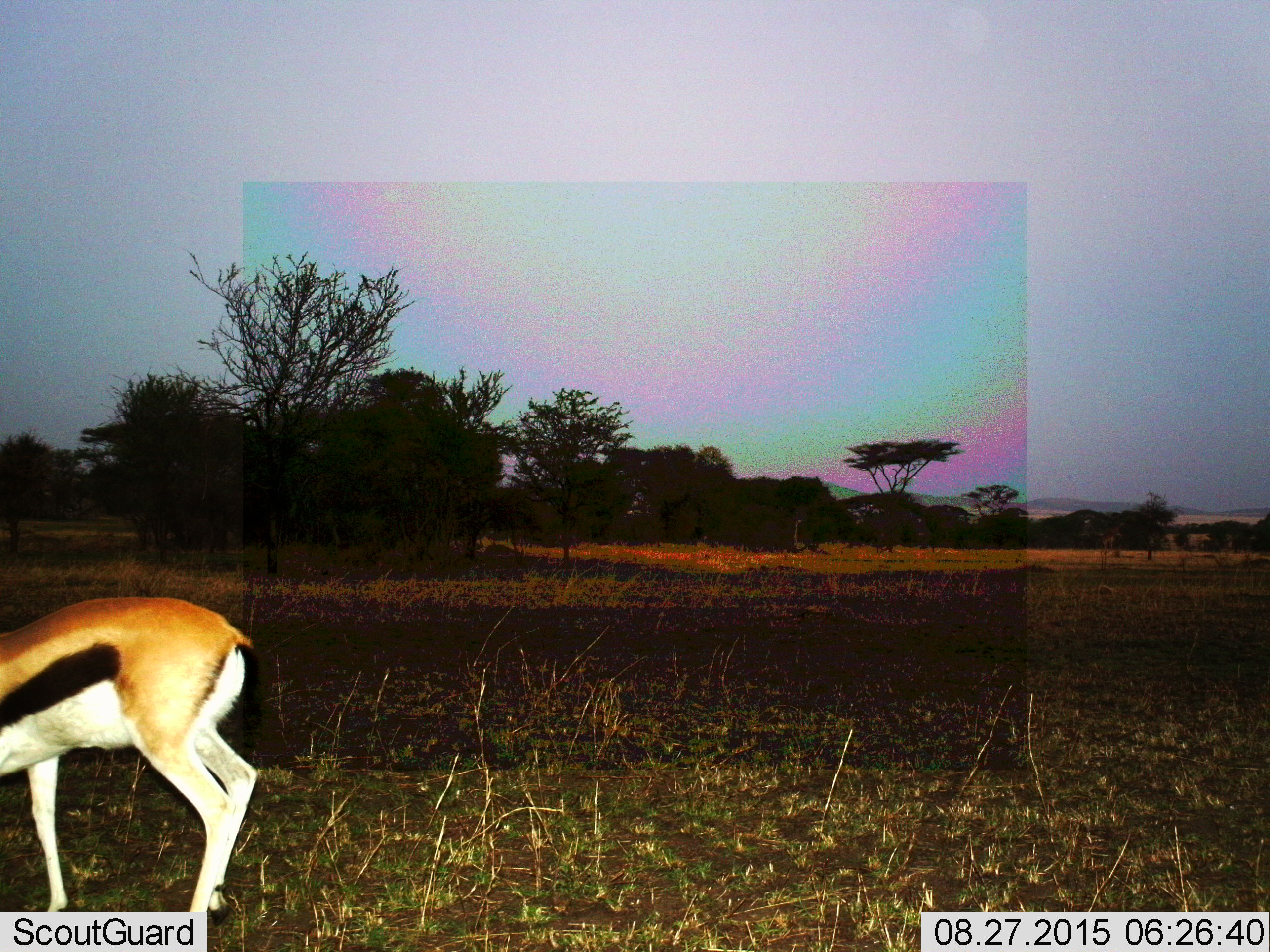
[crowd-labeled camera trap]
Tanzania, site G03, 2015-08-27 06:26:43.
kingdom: Animalia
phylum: Chordata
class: Mammalia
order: Artiodactyla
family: Bovidae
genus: Eudorcas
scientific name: Eudorcas thomsonii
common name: thomson's gazelle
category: gazellethomsons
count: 1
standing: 65%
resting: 0%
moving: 20%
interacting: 0%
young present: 0%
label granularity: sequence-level